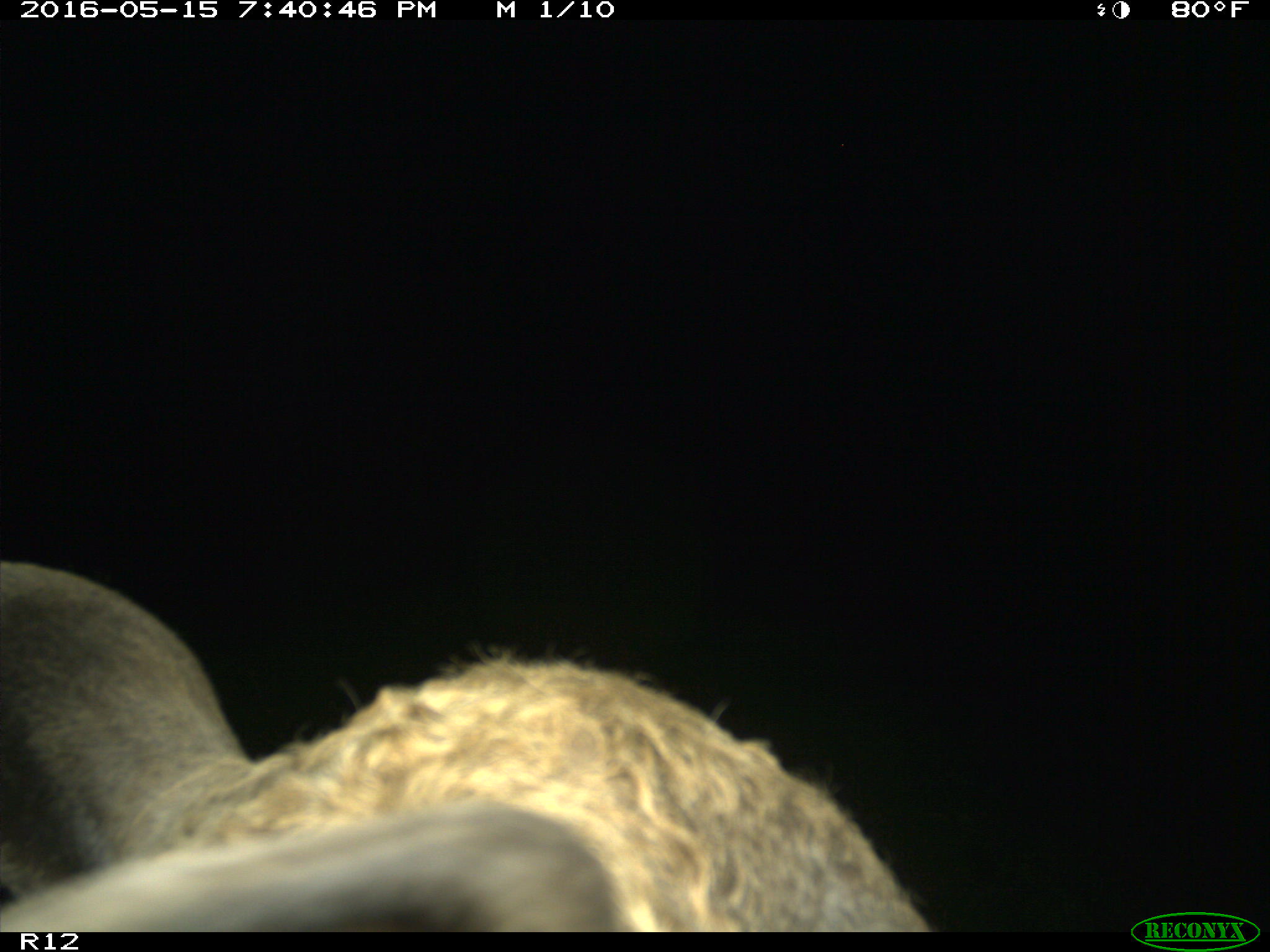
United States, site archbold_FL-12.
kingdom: Animalia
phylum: Chordata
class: Mammalia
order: Artiodactyla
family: Bovidae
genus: Bos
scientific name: Bos taurus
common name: domestic cow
Bos taurus (domestic cow).